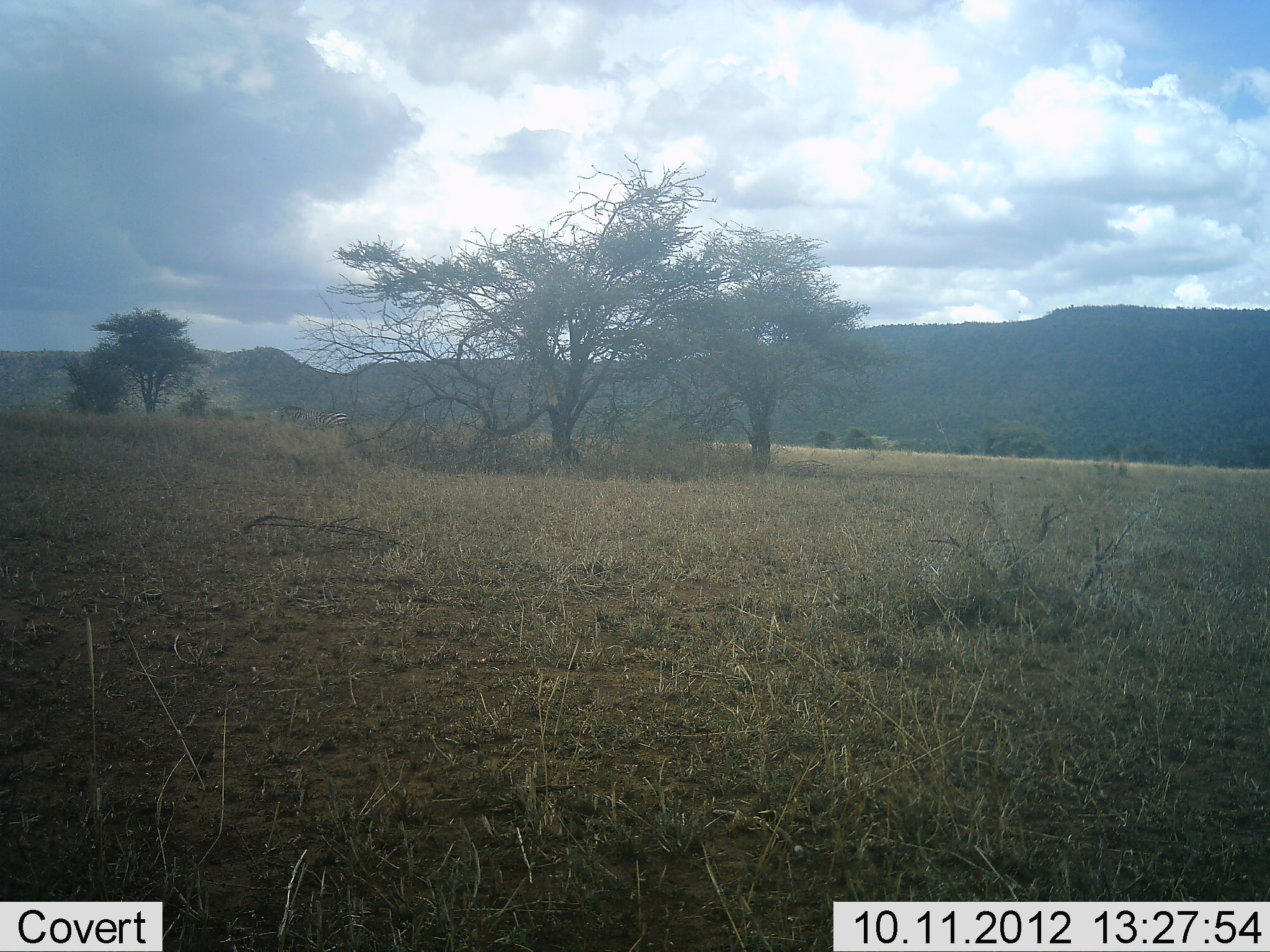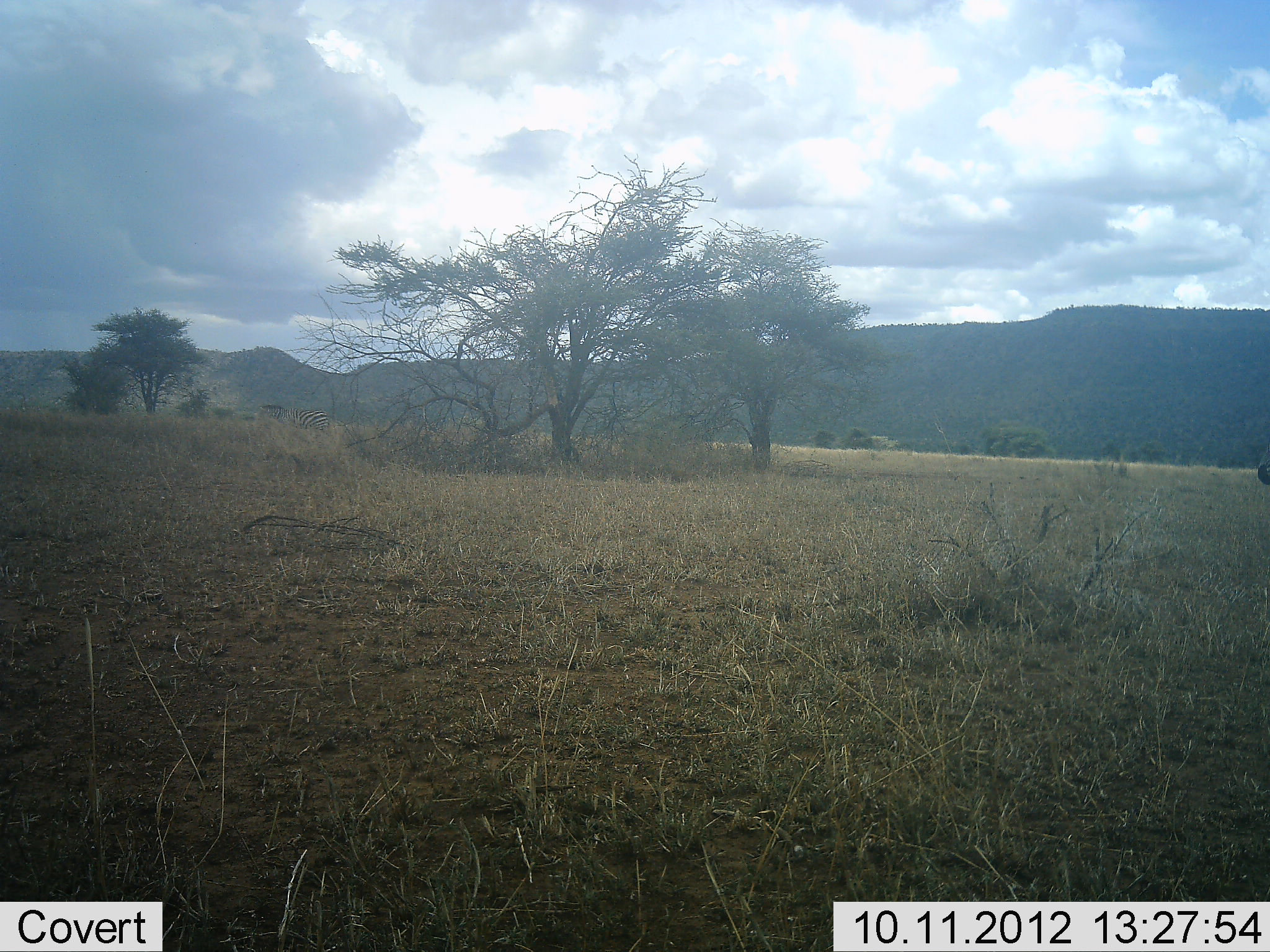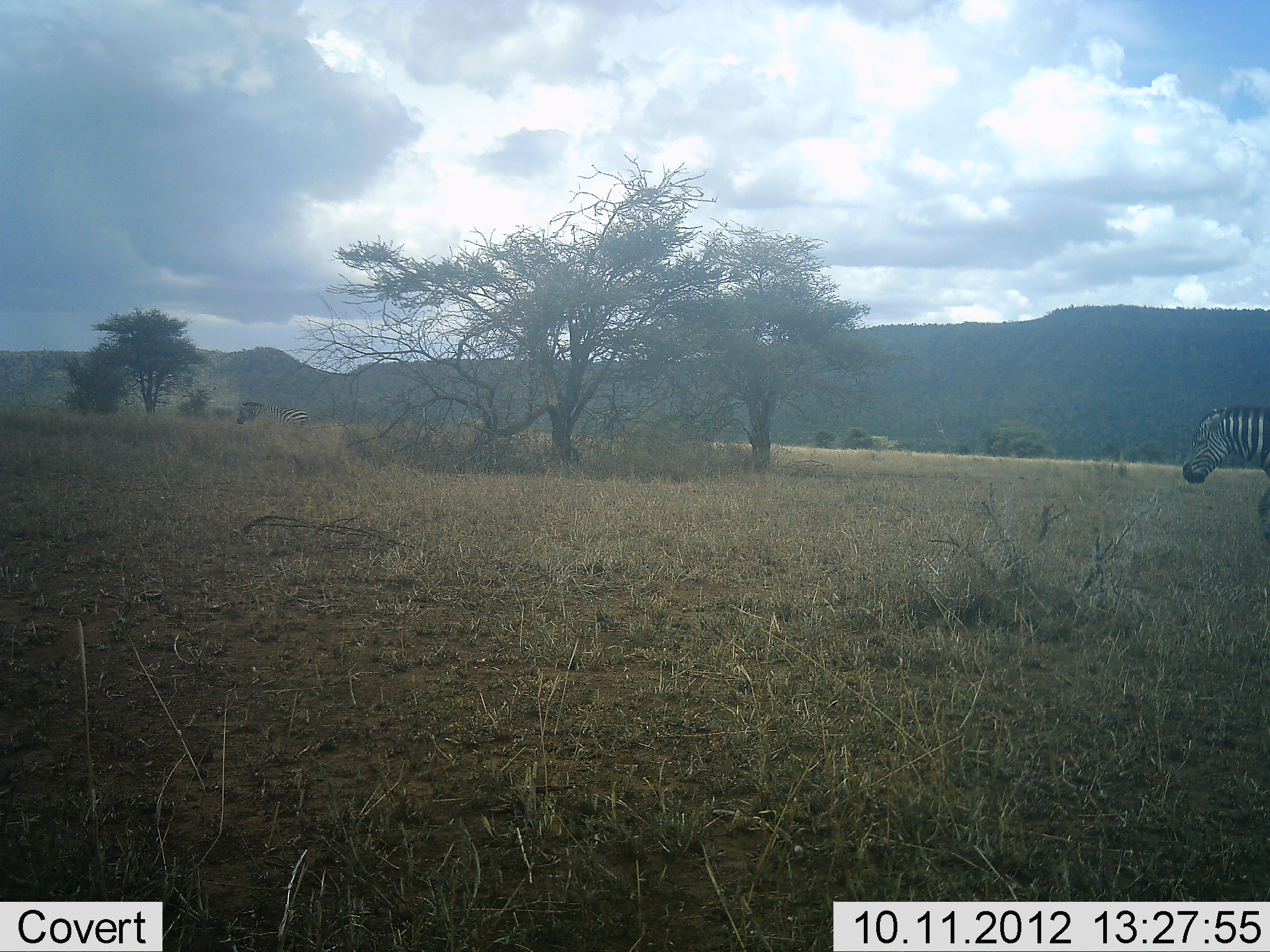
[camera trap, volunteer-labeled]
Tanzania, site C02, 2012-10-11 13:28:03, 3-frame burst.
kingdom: Animalia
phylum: Chordata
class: Mammalia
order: Perissodactyla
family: Equidae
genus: Equus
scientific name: Equus quagga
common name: plains zebra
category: zebra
Zebra (plains zebra) (Equus quagga), count 2. Behavior (volunteer vote fractions): standing 8%, resting 0%, moving 92%, interacting 0%. Young present (vote fraction): 0%. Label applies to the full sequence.